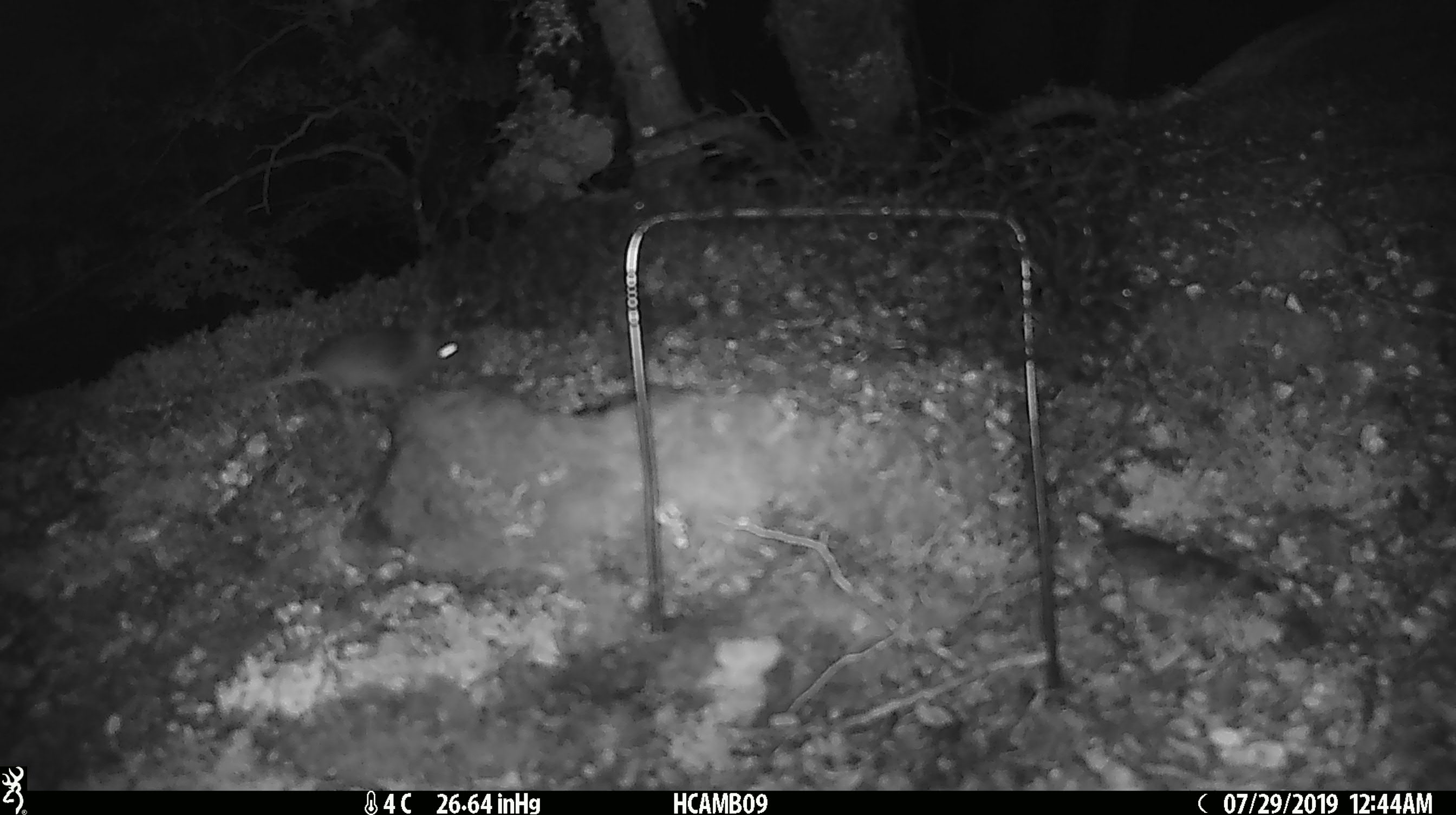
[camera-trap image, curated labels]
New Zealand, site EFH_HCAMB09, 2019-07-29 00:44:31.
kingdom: Animalia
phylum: Chordata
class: Mammalia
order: Rodentia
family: Muridae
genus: Mus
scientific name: Mus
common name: mouse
Mouse (Mus).